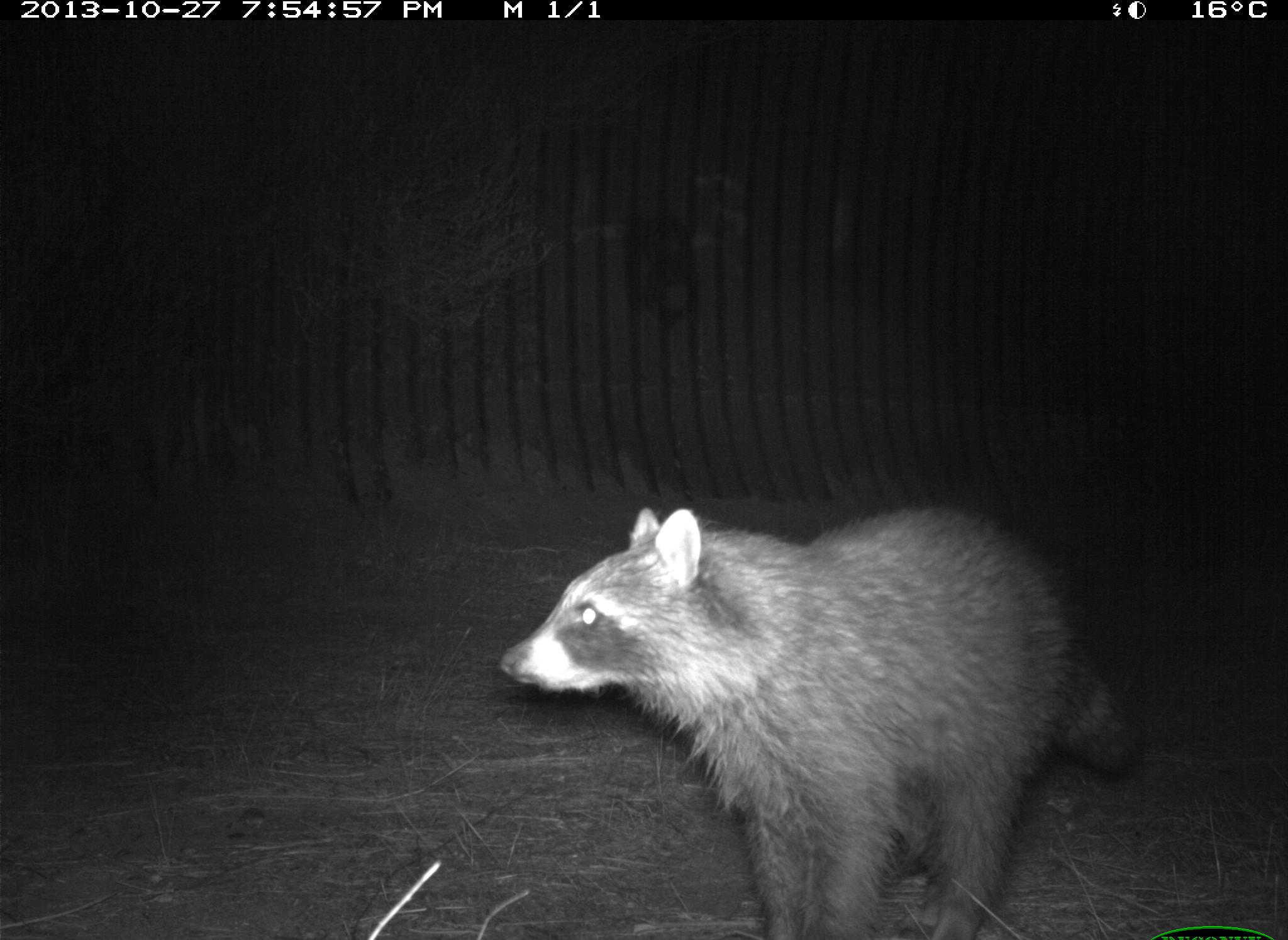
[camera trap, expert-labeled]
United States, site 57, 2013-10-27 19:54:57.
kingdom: Animalia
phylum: Chordata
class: Mammalia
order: Carnivora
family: Procyonidae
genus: Procyon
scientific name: Procyon lotor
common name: raccoon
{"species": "raccoon (Procyon lotor)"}